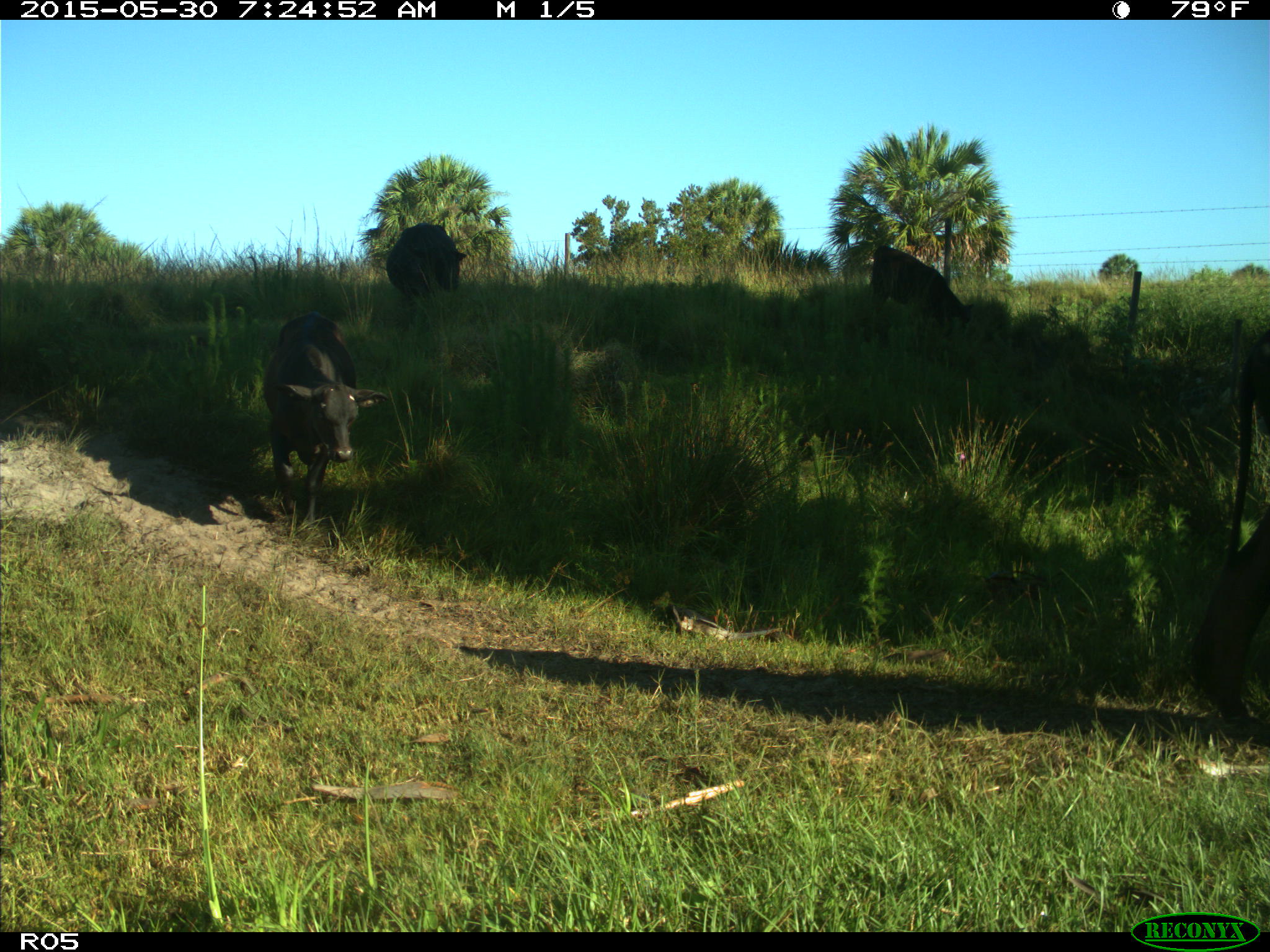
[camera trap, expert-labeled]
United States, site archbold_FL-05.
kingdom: Animalia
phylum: Chordata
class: Mammalia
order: Artiodactyla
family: Bovidae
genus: Bos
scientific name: Bos taurus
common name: domestic cow